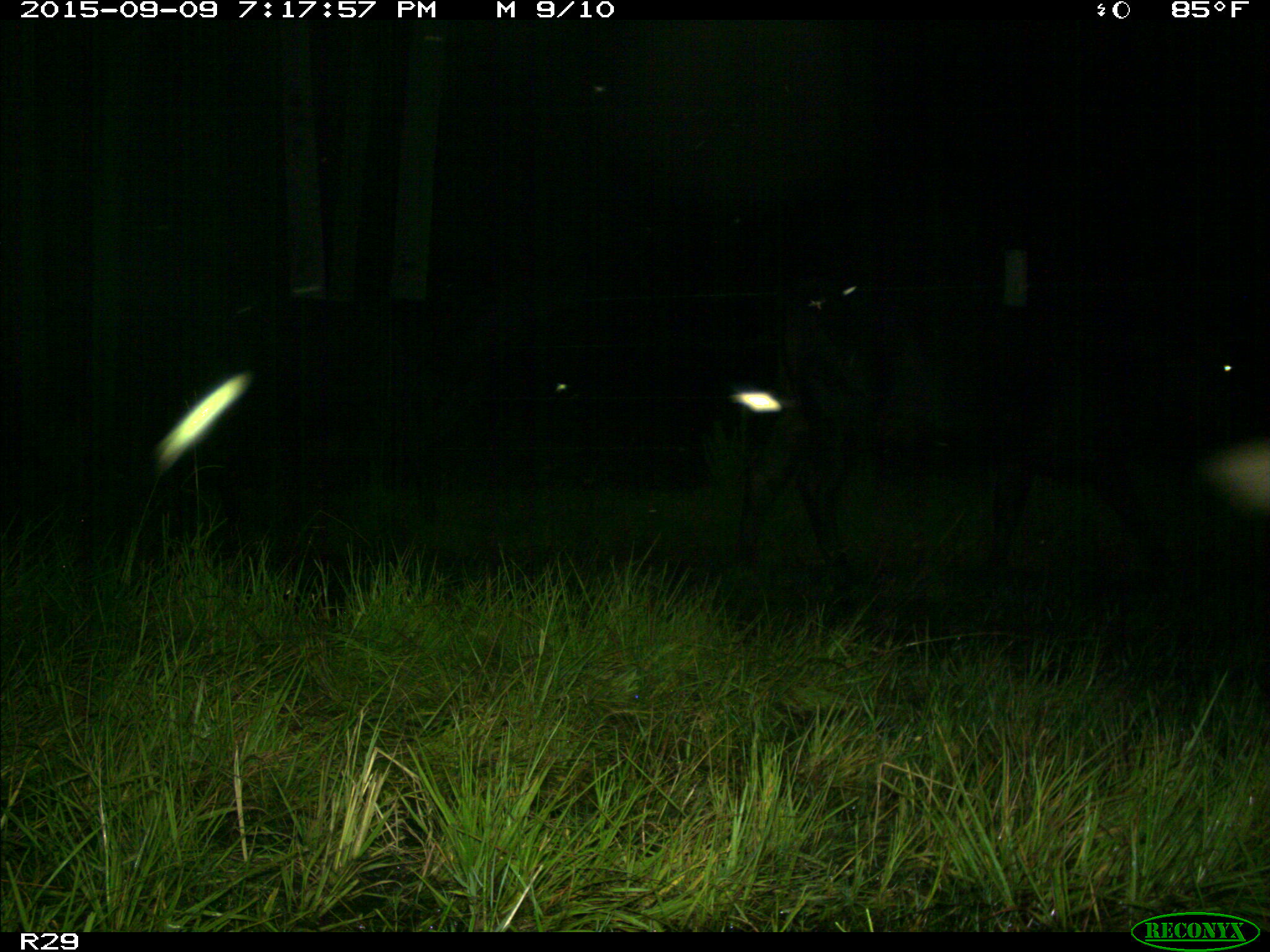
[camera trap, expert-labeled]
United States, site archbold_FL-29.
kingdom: Animalia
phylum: Chordata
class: Mammalia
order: Artiodactyla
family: Bovidae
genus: Bos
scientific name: Bos taurus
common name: domestic cow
Bos taurus (domestic cow).